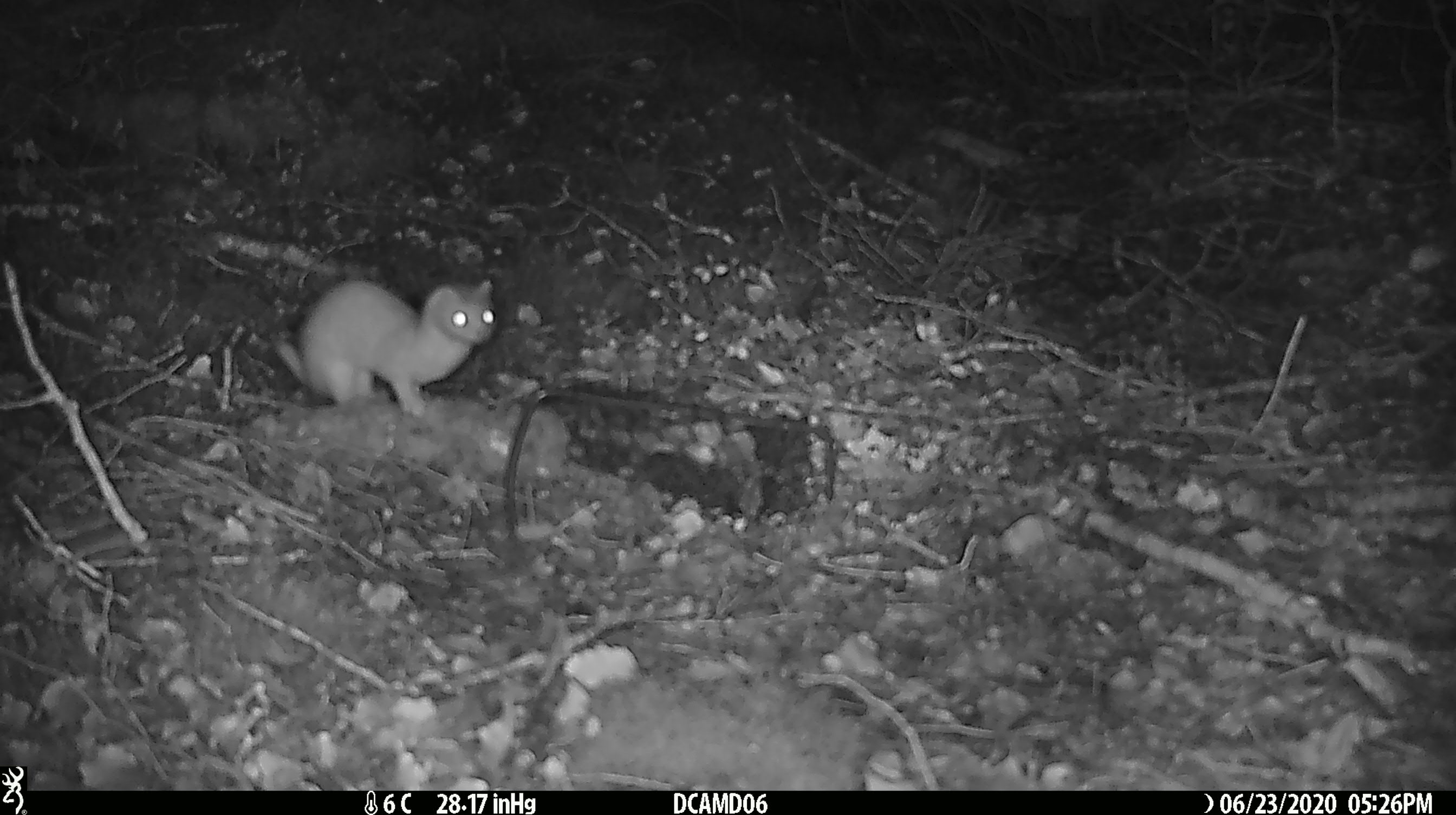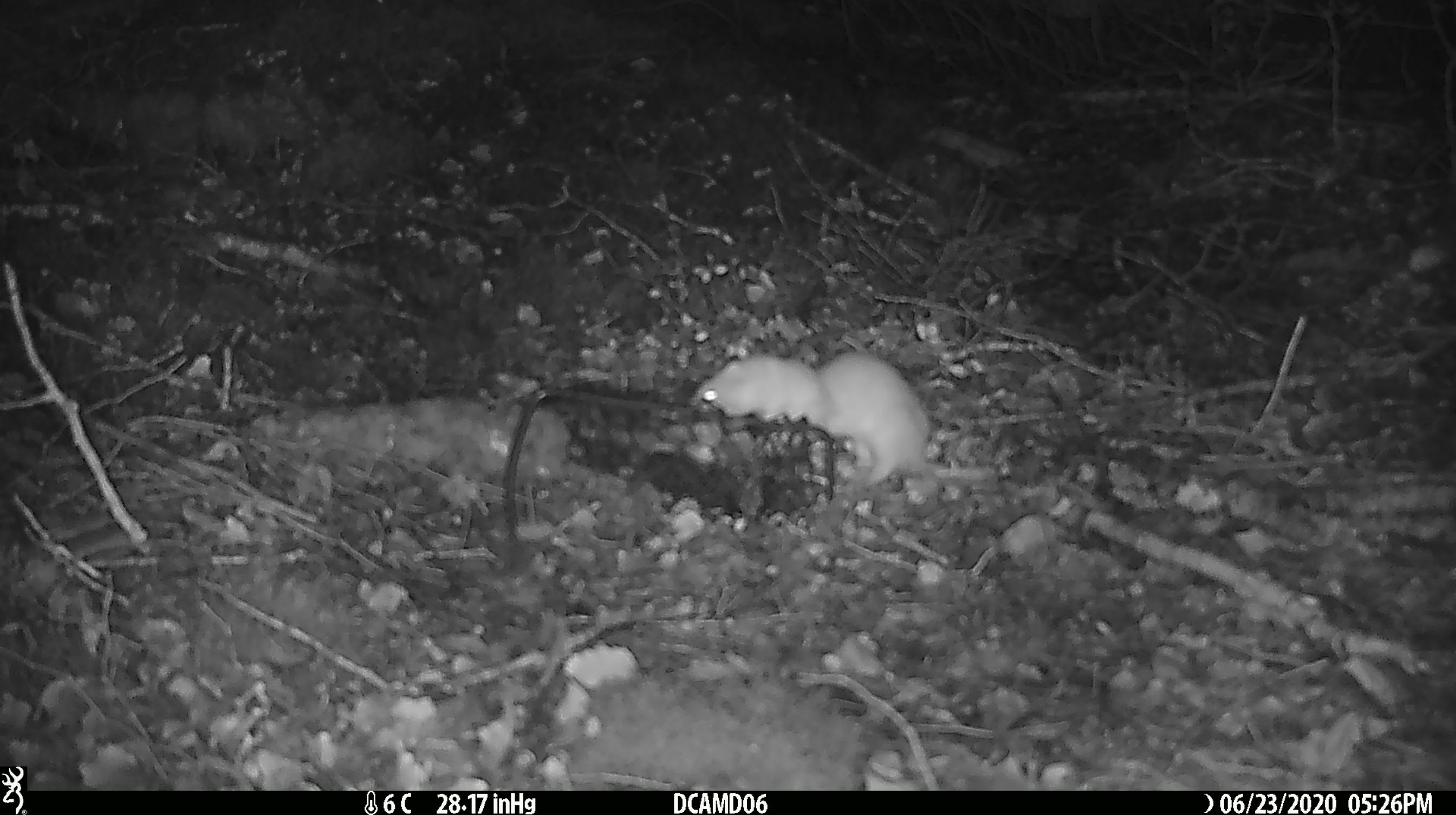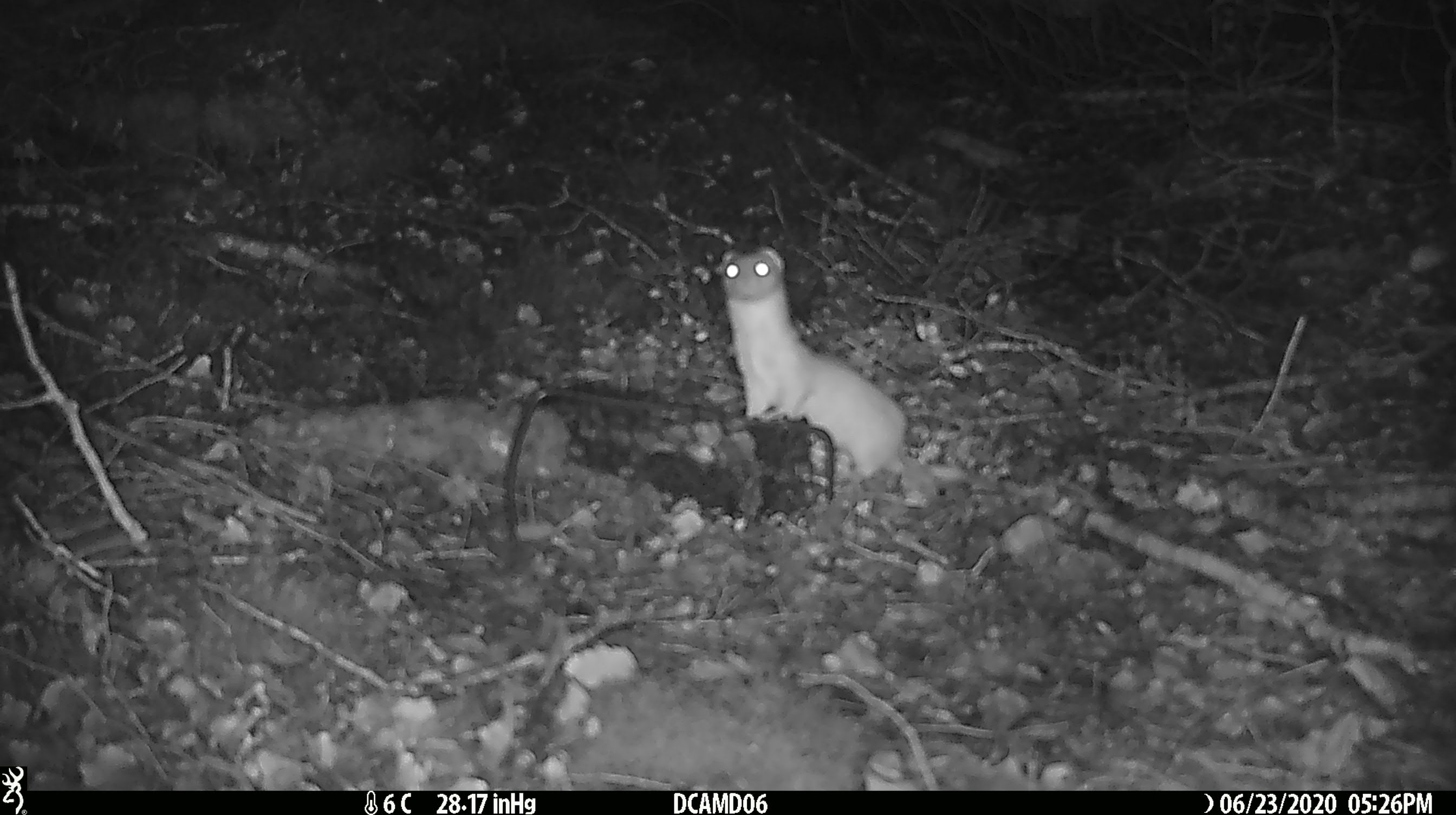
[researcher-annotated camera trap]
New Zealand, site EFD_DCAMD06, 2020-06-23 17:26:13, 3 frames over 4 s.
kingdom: Animalia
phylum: Chordata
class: Mammalia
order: Carnivora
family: Mustelidae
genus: Mustela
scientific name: Mustela nivalis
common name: least weasel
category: weasel